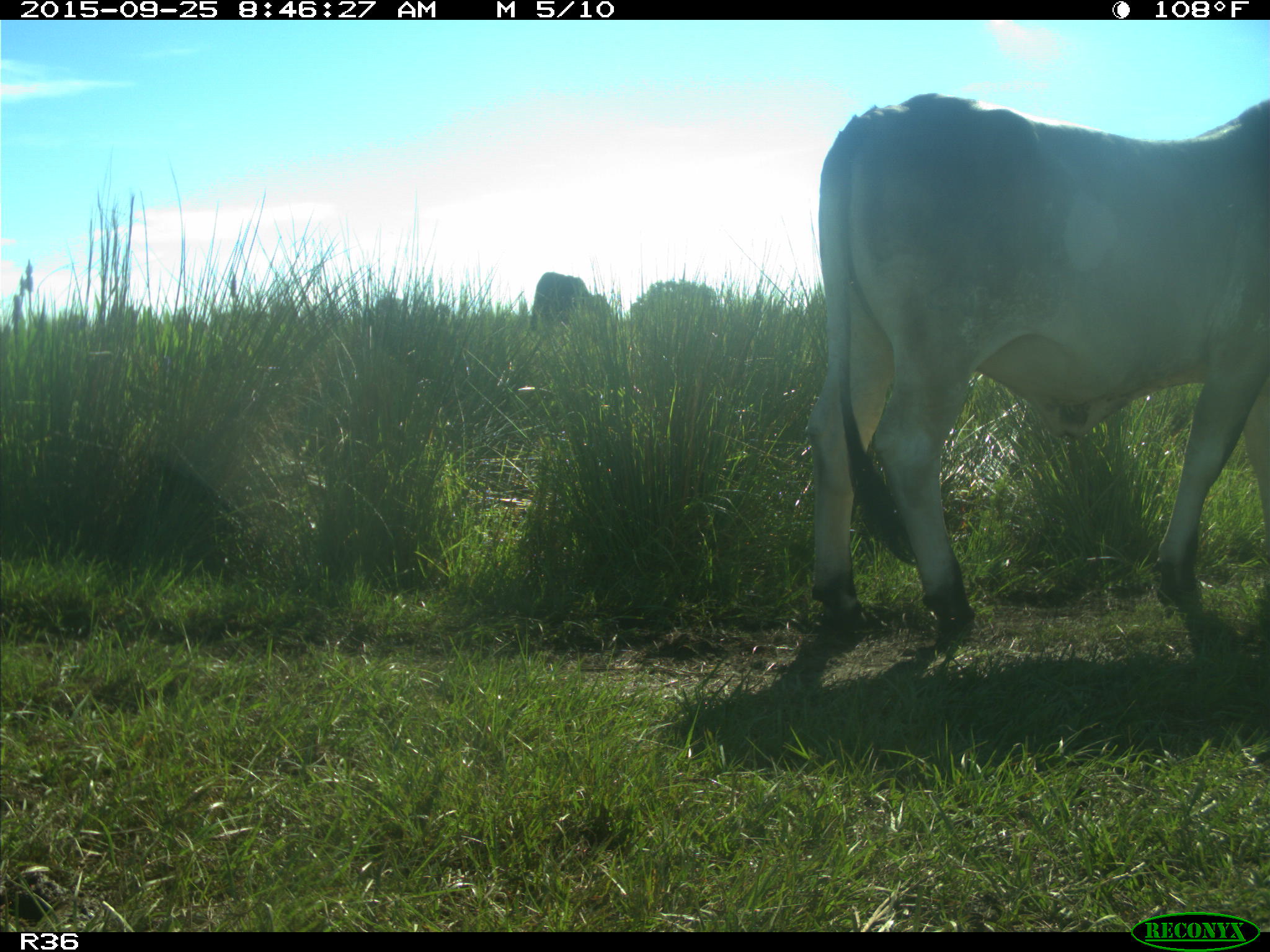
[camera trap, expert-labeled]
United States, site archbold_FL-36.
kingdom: Animalia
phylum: Chordata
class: Mammalia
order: Artiodactyla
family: Bovidae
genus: Bos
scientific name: Bos taurus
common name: domestic cow